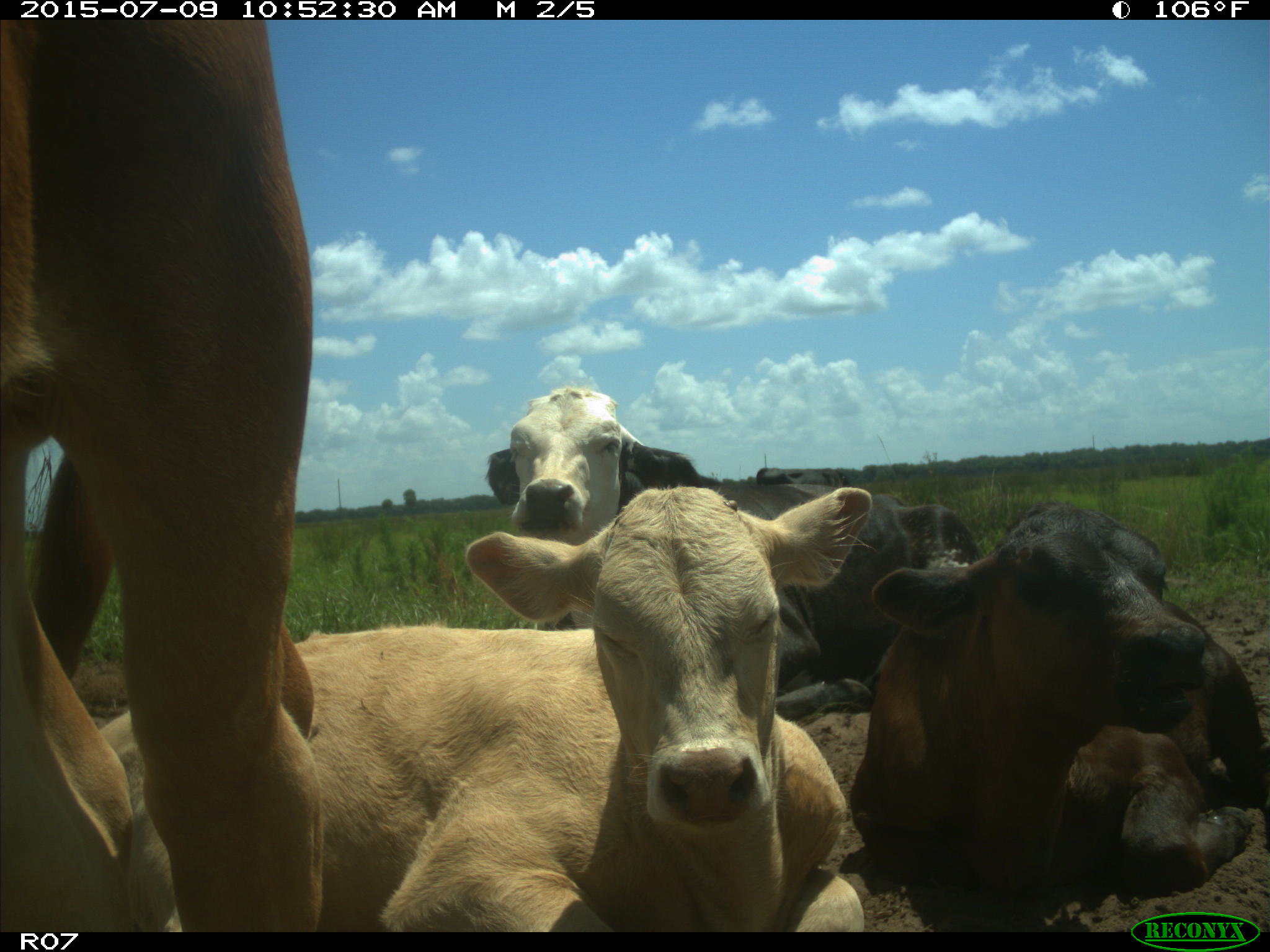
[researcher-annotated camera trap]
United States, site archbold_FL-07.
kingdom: Animalia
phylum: Chordata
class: Mammalia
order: Artiodactyla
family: Bovidae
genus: Bos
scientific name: Bos taurus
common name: domestic cow